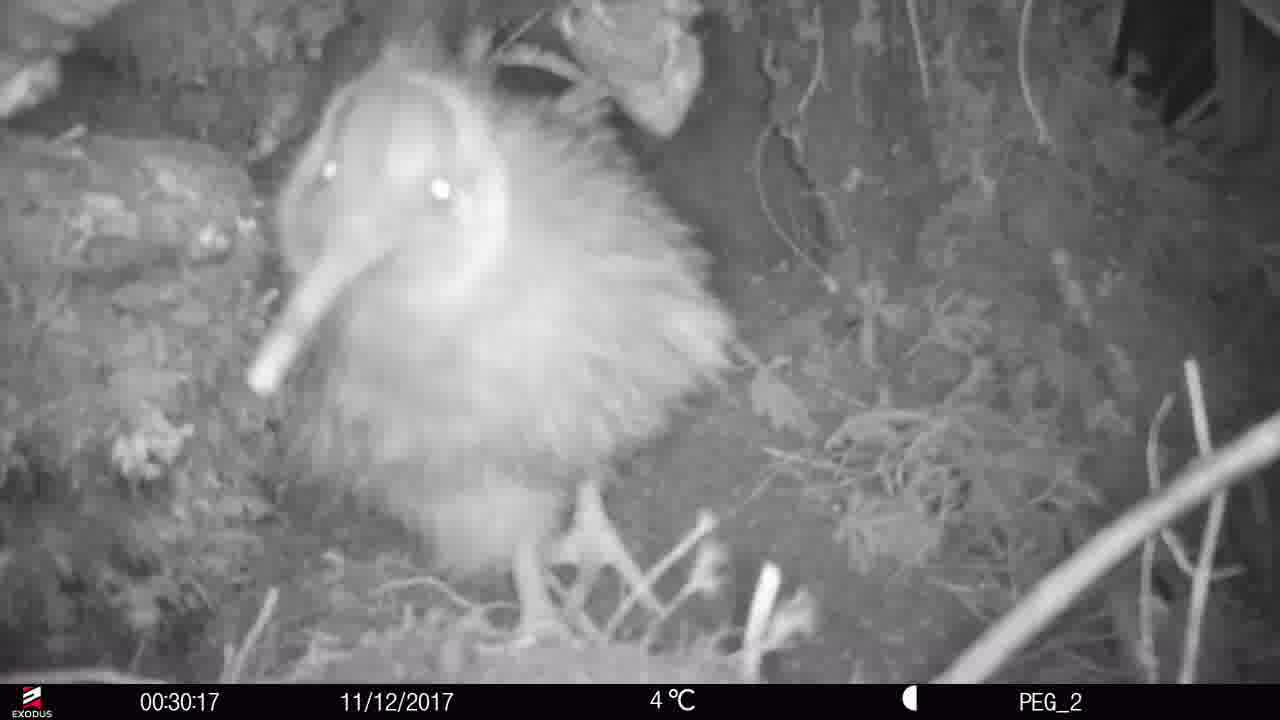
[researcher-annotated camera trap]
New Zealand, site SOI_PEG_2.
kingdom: Animalia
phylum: Chordata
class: Aves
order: Apterygiformes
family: Apterygidae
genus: Apteryx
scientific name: Apteryx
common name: kiwi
Kiwi (Apteryx).